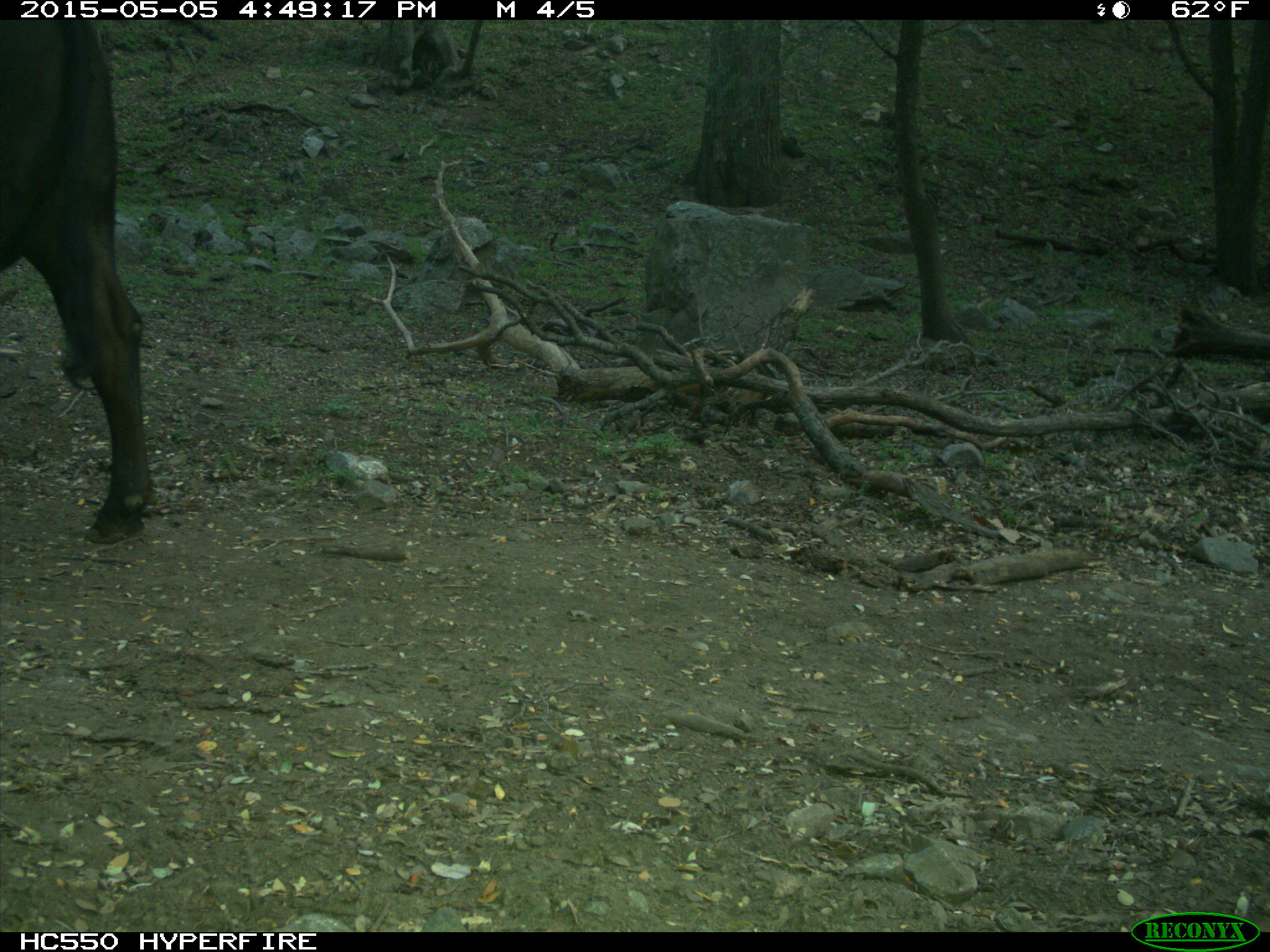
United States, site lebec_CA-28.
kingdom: Animalia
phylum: Chordata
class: Mammalia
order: Artiodactyla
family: Bovidae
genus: Bos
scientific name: Bos taurus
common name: domestic cow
Bos taurus (domestic cow).